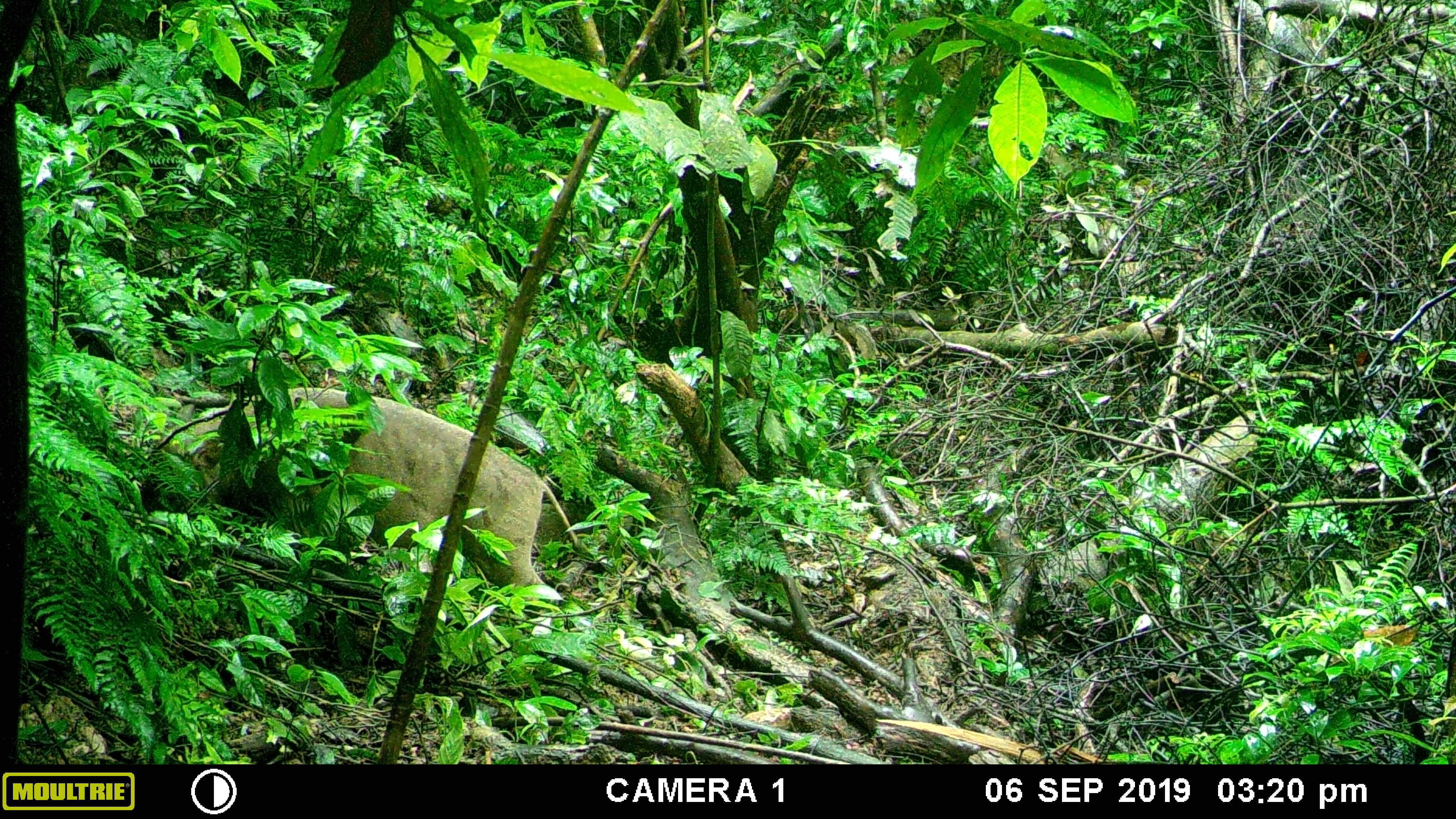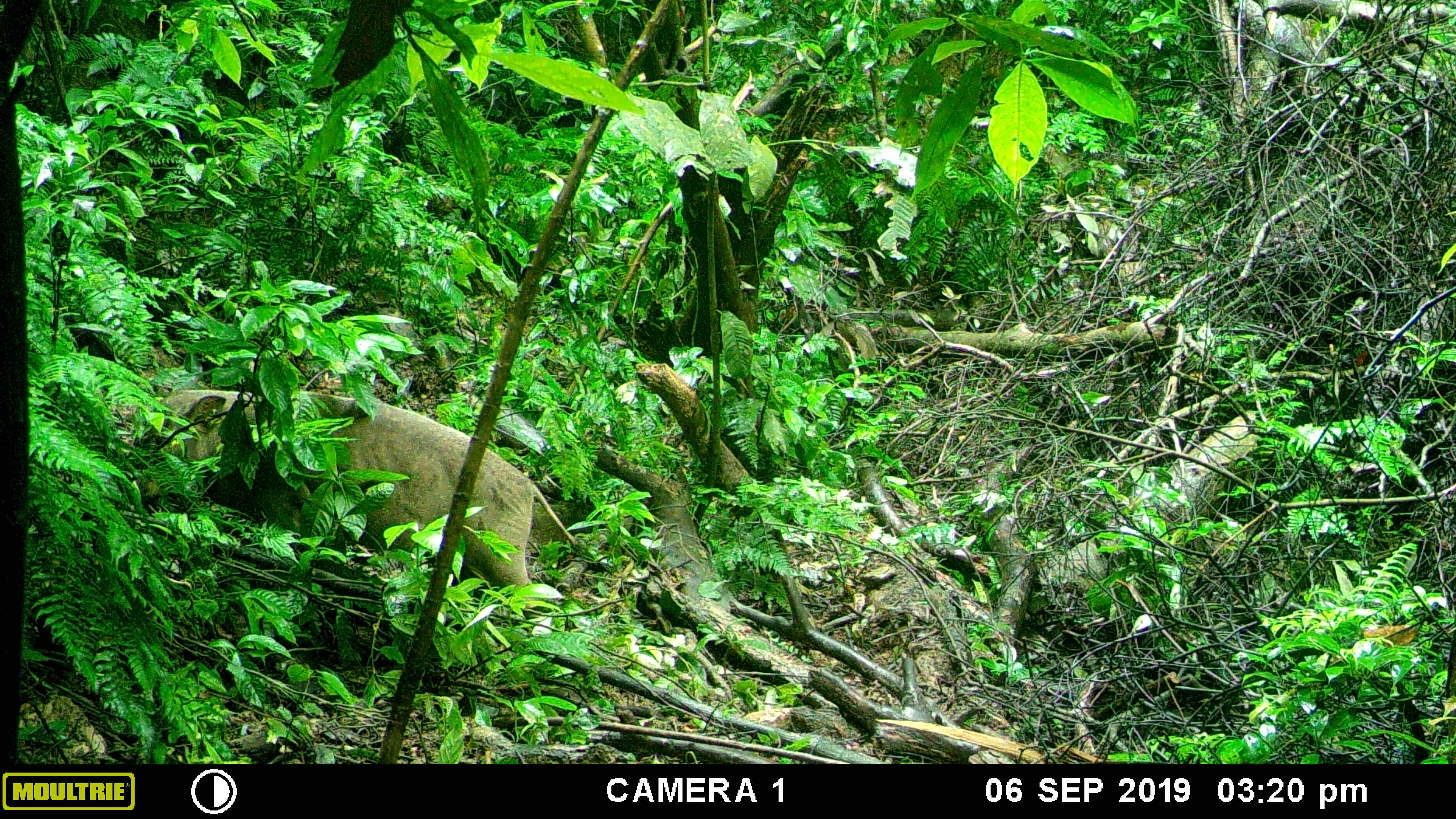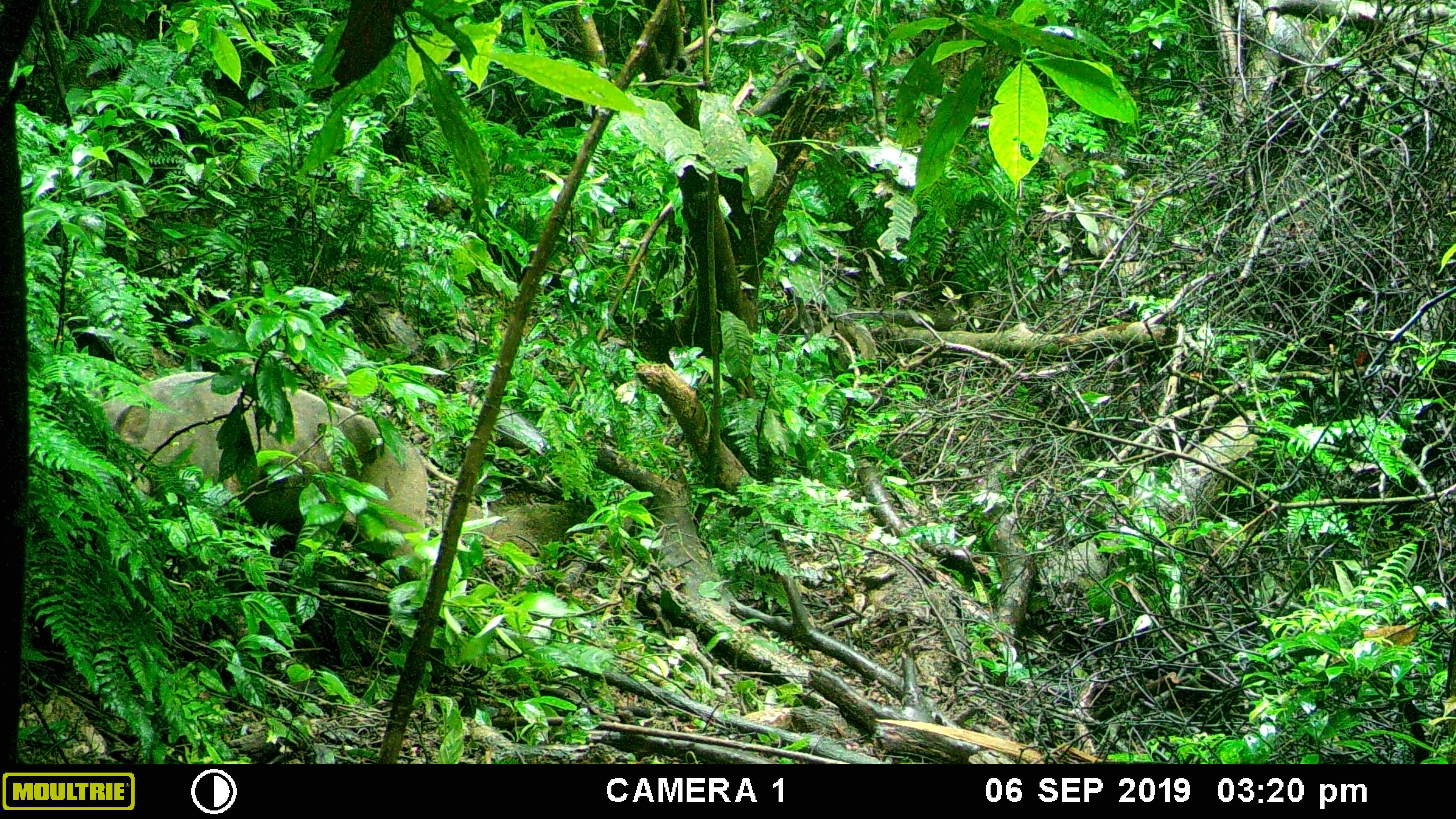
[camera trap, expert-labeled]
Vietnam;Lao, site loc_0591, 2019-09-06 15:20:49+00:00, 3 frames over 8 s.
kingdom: Animalia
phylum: Chordata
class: Mammalia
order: Artiodactyla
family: Suidae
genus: Sus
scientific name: Sus scrofa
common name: eurasian wild pig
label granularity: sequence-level